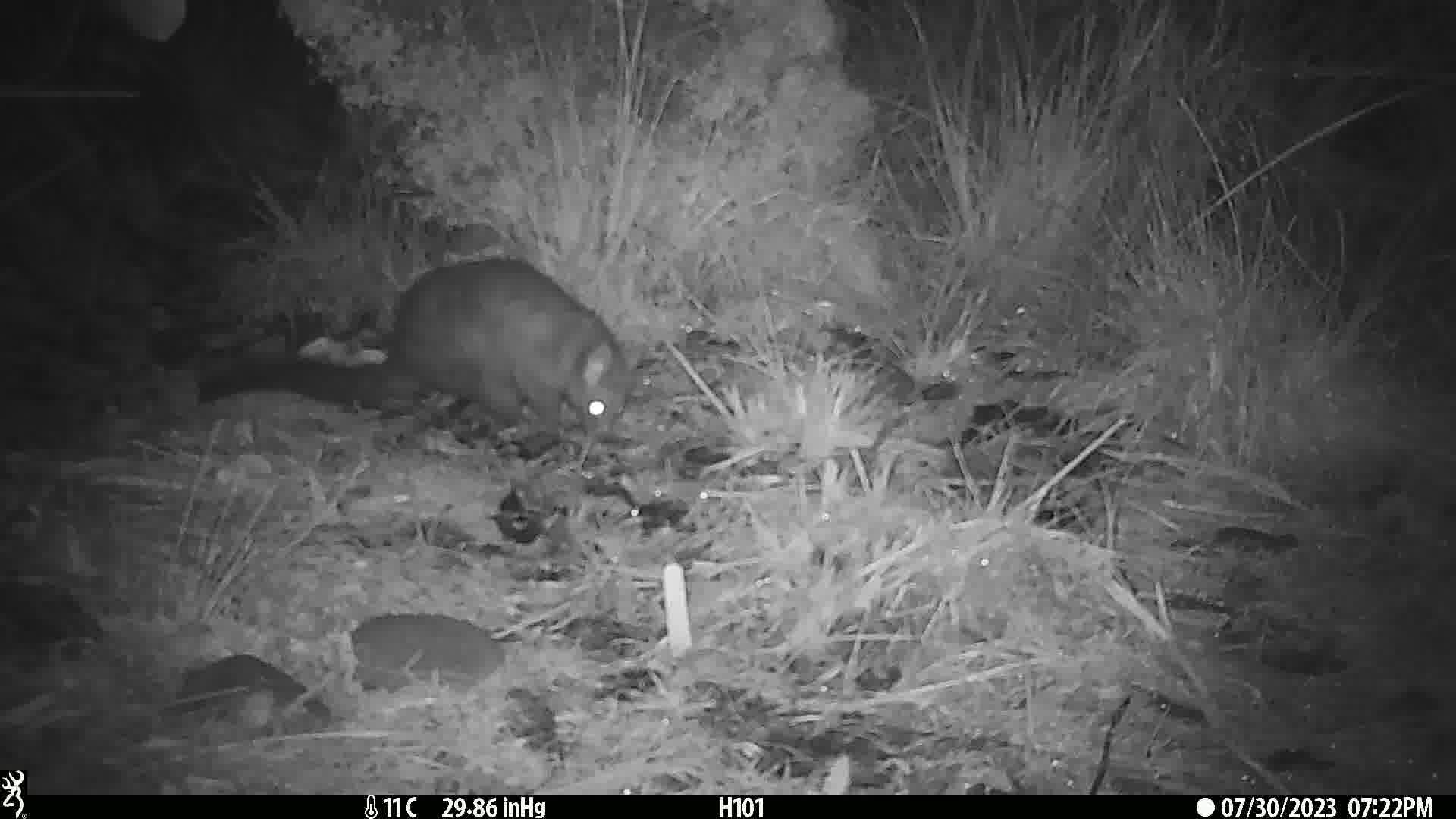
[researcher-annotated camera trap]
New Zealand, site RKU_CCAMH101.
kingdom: Animalia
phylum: Chordata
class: Mammalia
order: Diprotodontia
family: Phalangeridae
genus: Trichosurus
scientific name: Trichosurus vulpecula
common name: common brushtail possum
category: possum